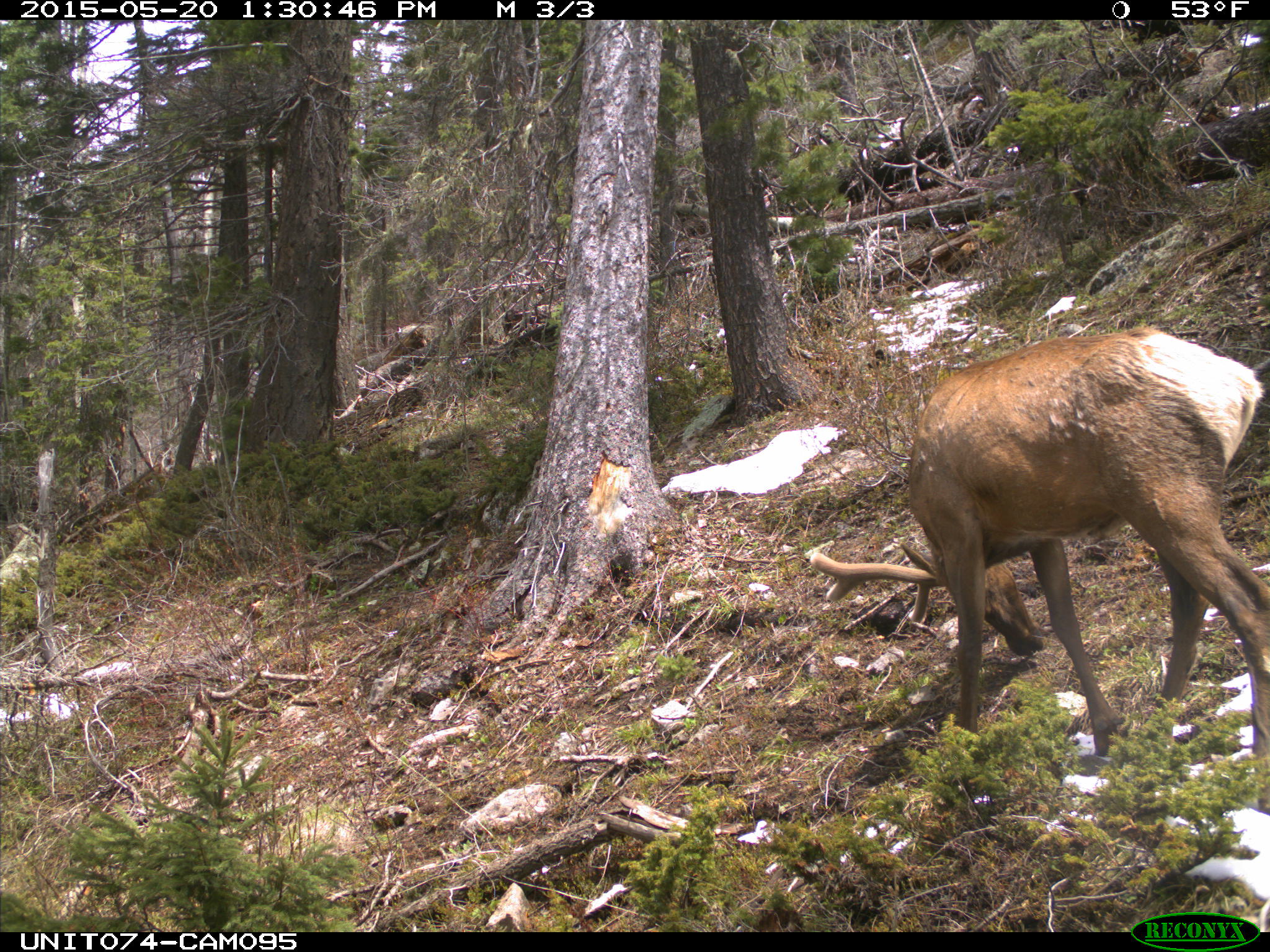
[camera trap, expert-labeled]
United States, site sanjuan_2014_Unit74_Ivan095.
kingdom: Animalia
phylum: Chordata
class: Mammalia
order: Artiodactyla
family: Cervidae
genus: Cervus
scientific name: Cervus elaphus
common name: red deer